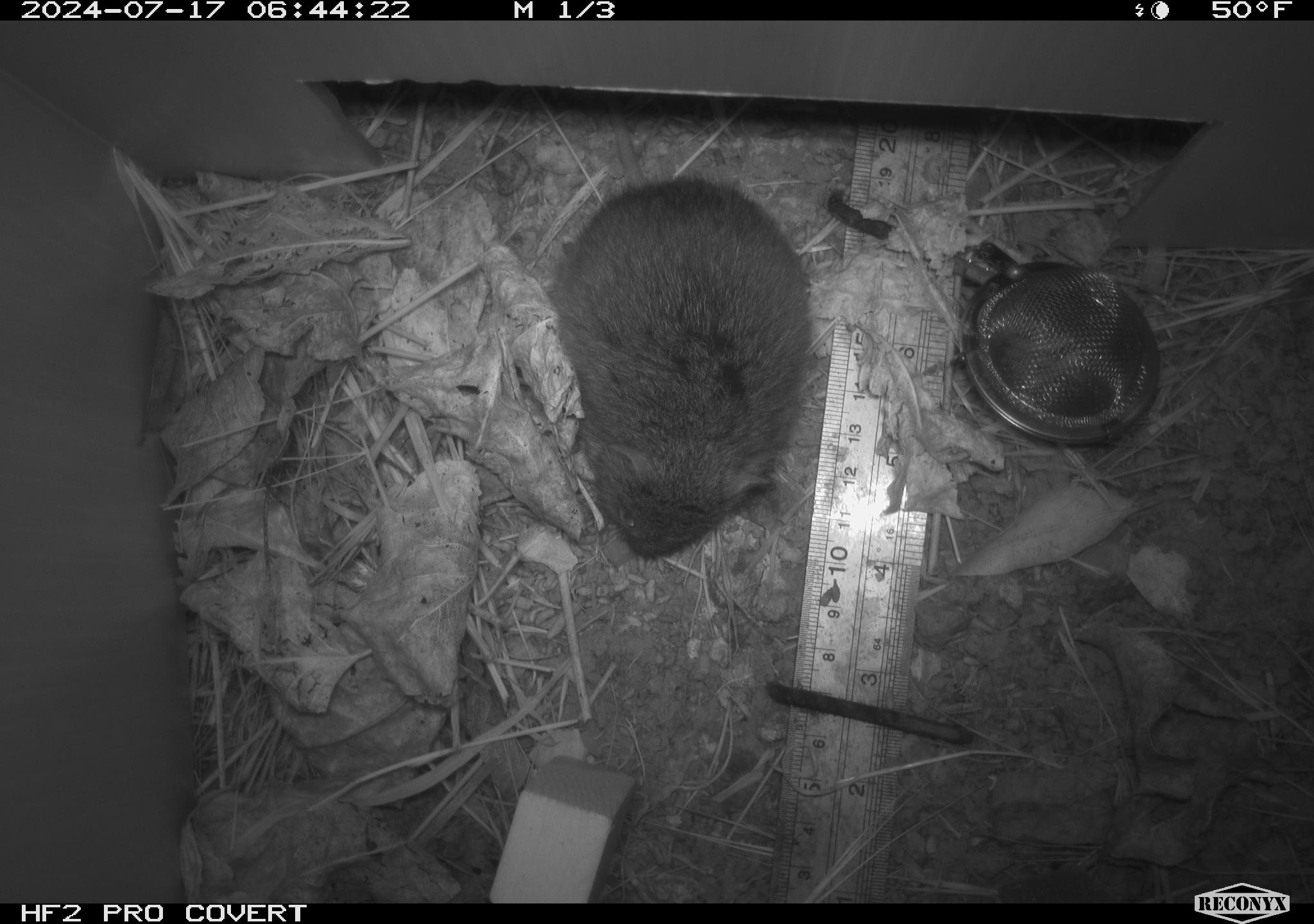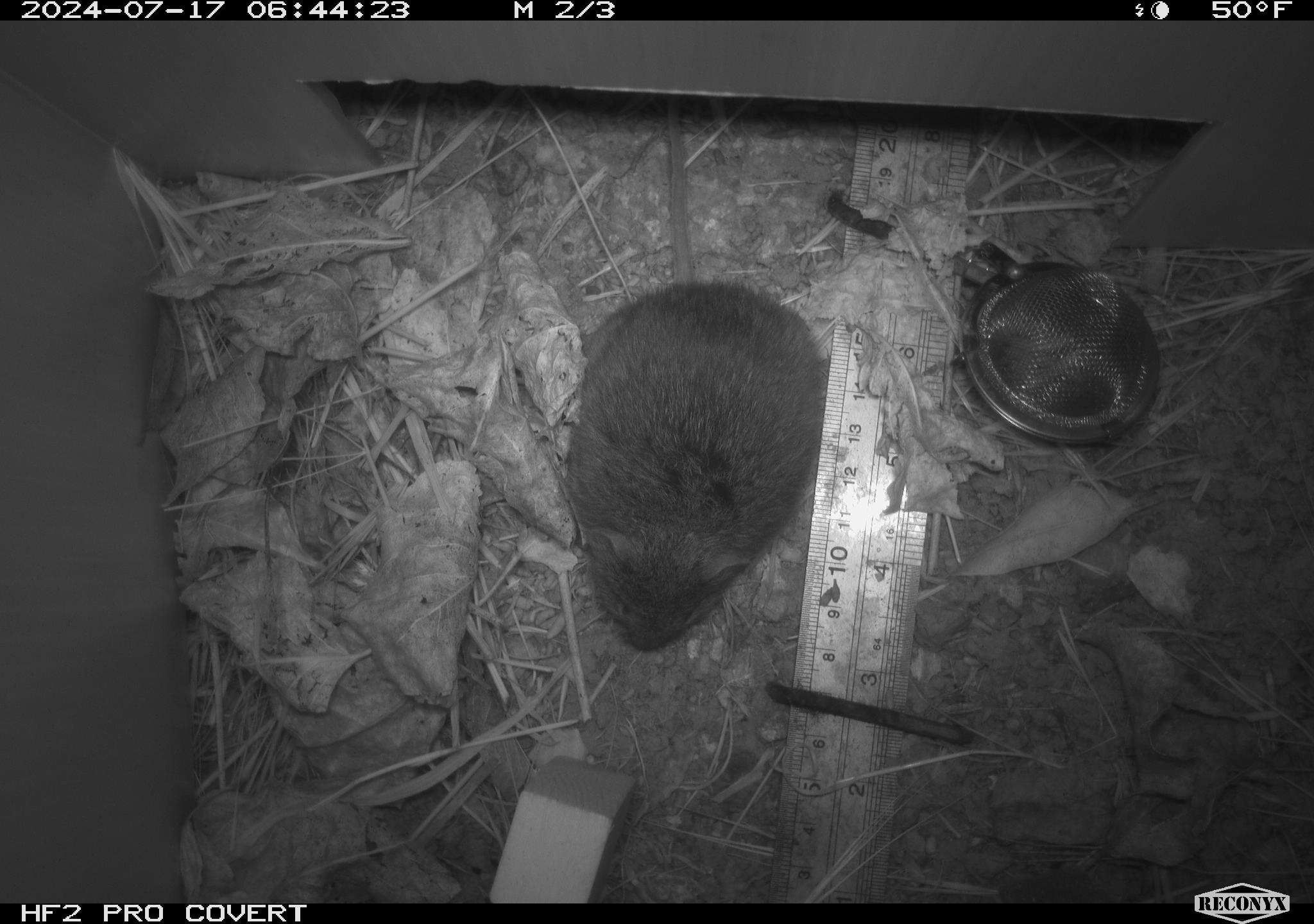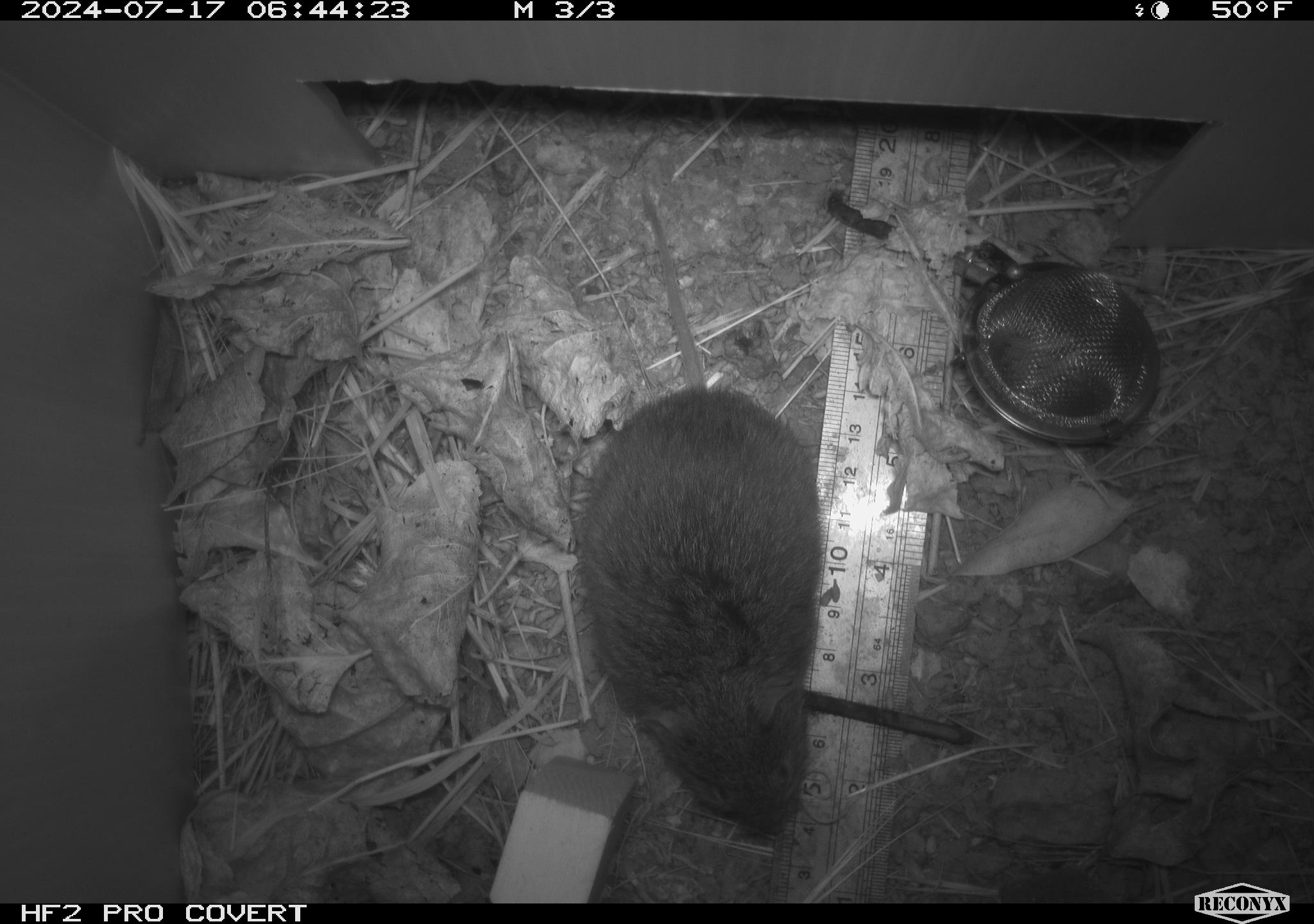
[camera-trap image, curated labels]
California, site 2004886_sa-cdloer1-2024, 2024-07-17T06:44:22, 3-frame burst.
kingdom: Animalia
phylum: Chordata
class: Mammalia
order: Rodentia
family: Cricetidae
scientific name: Arvicolinae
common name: voles, lemmings, and muskrats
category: arvicolinae subfamily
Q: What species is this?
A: Arvicolinae subfamily (voles, lemmings, and muskrats) (Arvicolinae).